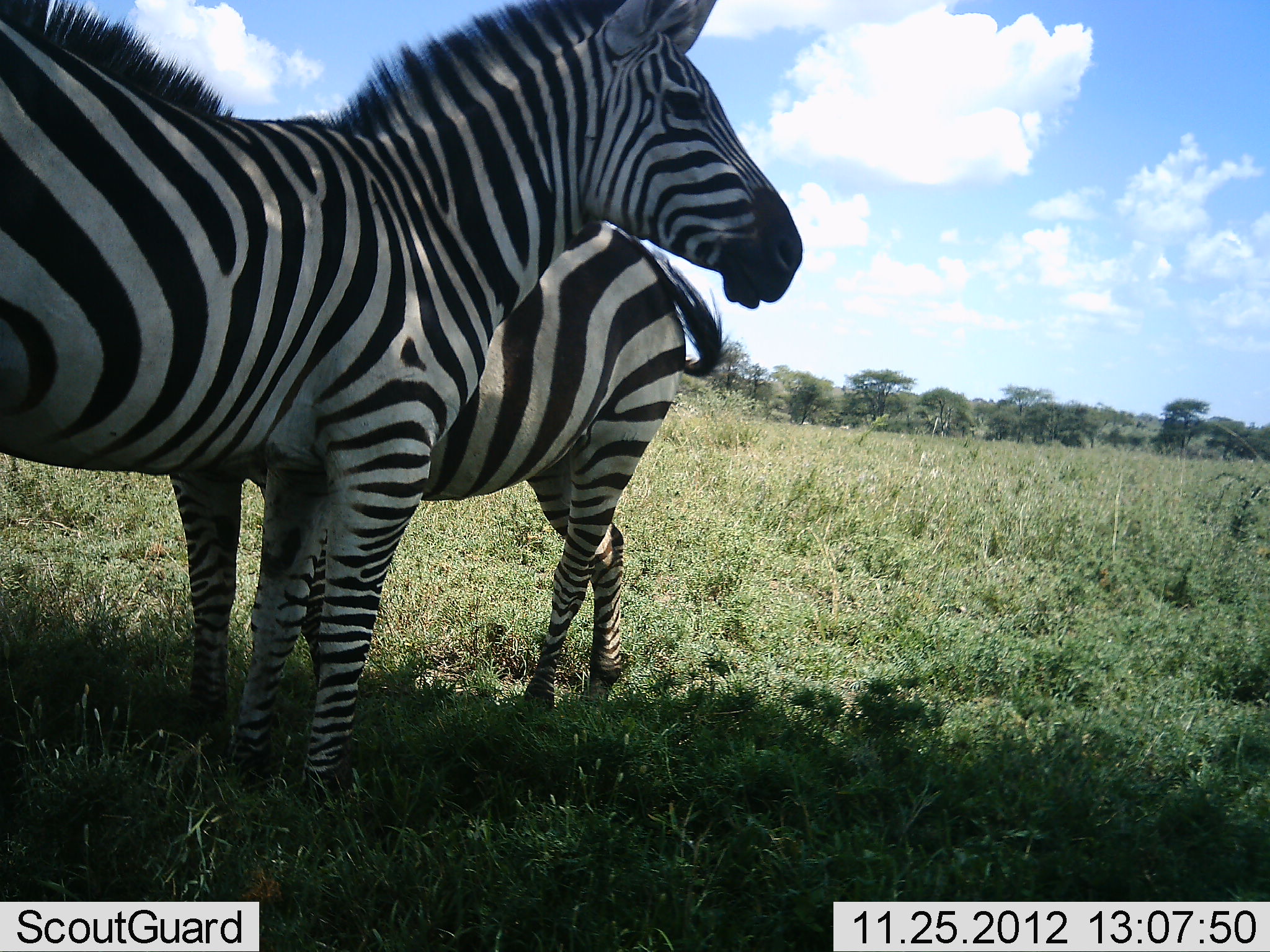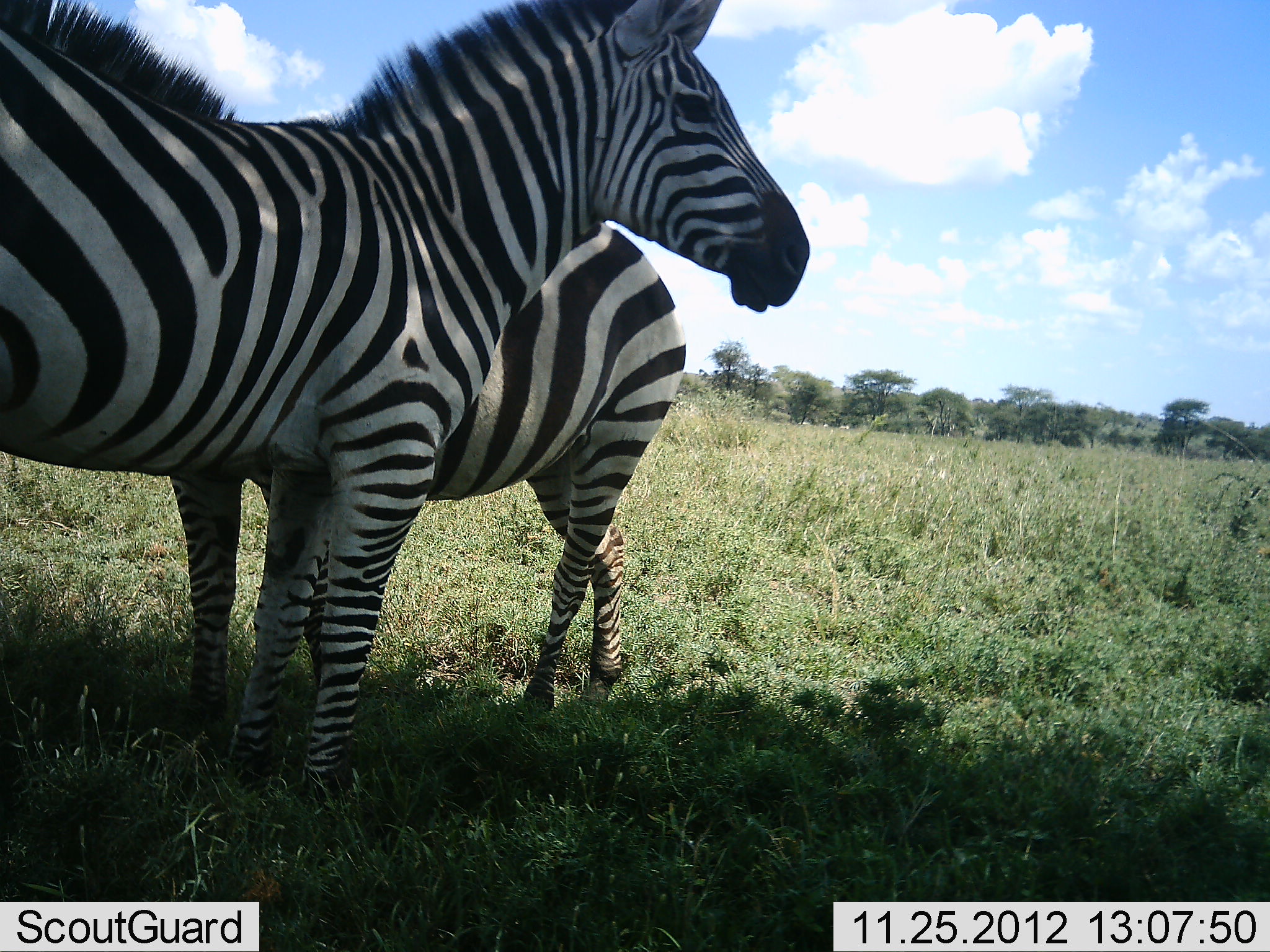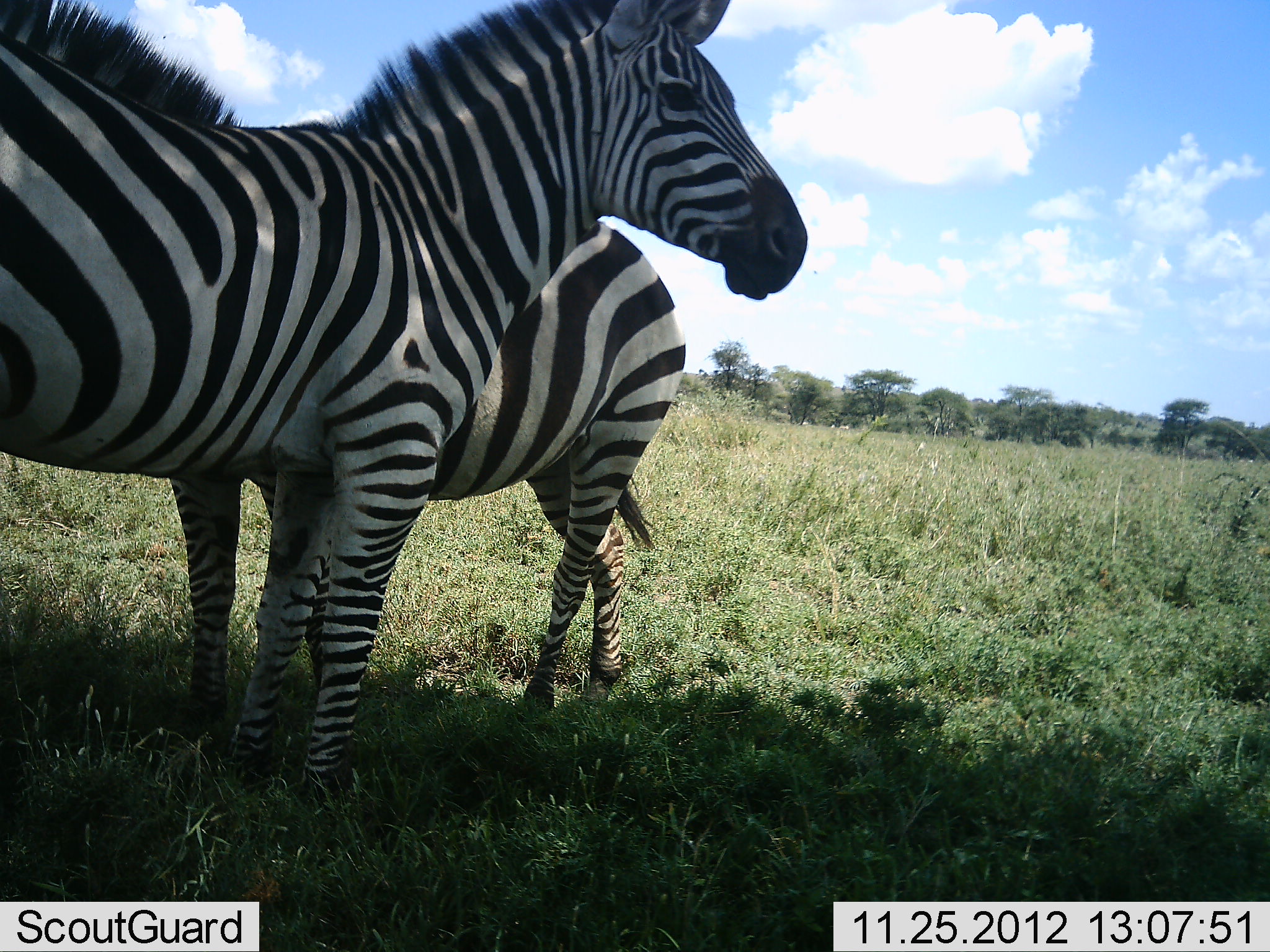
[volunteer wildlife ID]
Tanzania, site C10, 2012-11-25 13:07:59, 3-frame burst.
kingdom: Animalia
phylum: Chordata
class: Mammalia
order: Perissodactyla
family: Equidae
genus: Equus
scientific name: Equus quagga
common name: plains zebra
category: zebra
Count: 2.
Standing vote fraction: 90%.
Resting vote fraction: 10%.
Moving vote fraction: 0%.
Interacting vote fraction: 10%.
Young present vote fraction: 0%.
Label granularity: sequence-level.